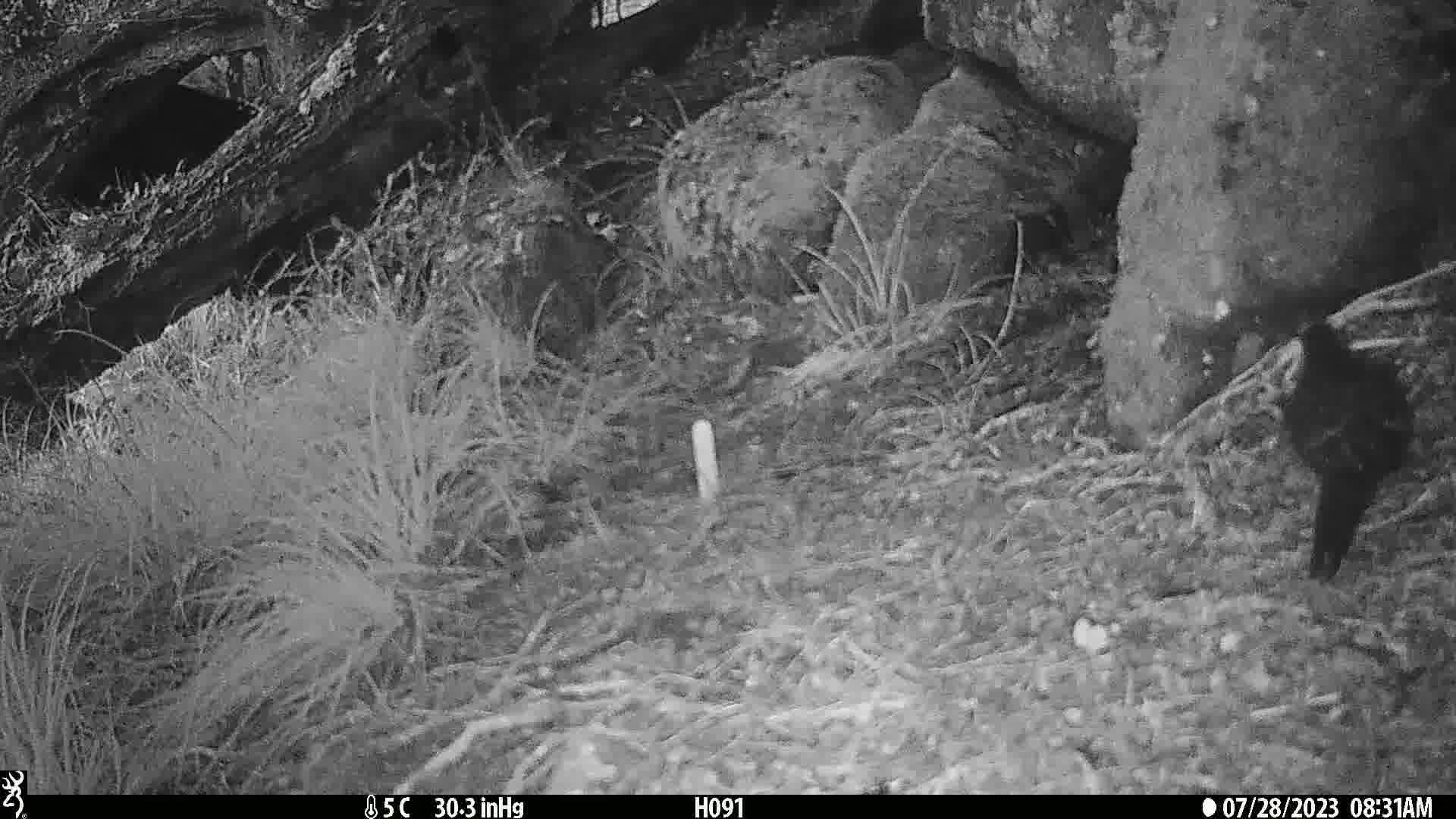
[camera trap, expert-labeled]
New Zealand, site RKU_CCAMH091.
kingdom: Animalia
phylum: Chordata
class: Aves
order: Passeriformes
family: Turdidae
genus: Turdus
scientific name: Turdus merula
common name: eurasian blackbird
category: blackbird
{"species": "blackbird (eurasian blackbird) (Turdus merula)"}